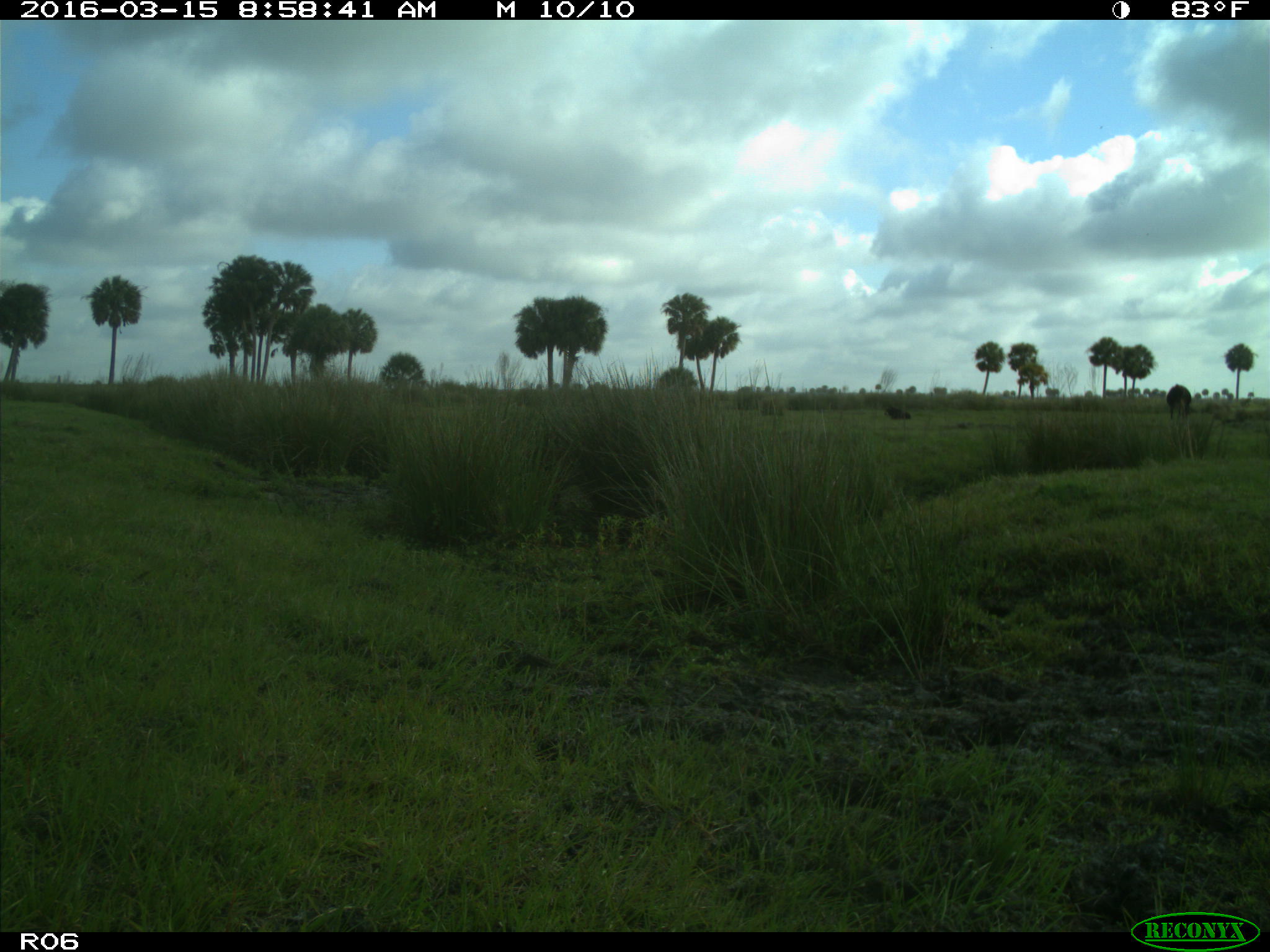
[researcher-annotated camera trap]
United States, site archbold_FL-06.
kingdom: Animalia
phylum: Chordata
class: Mammalia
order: Artiodactyla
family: Bovidae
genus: Bos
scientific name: Bos taurus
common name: domestic cow